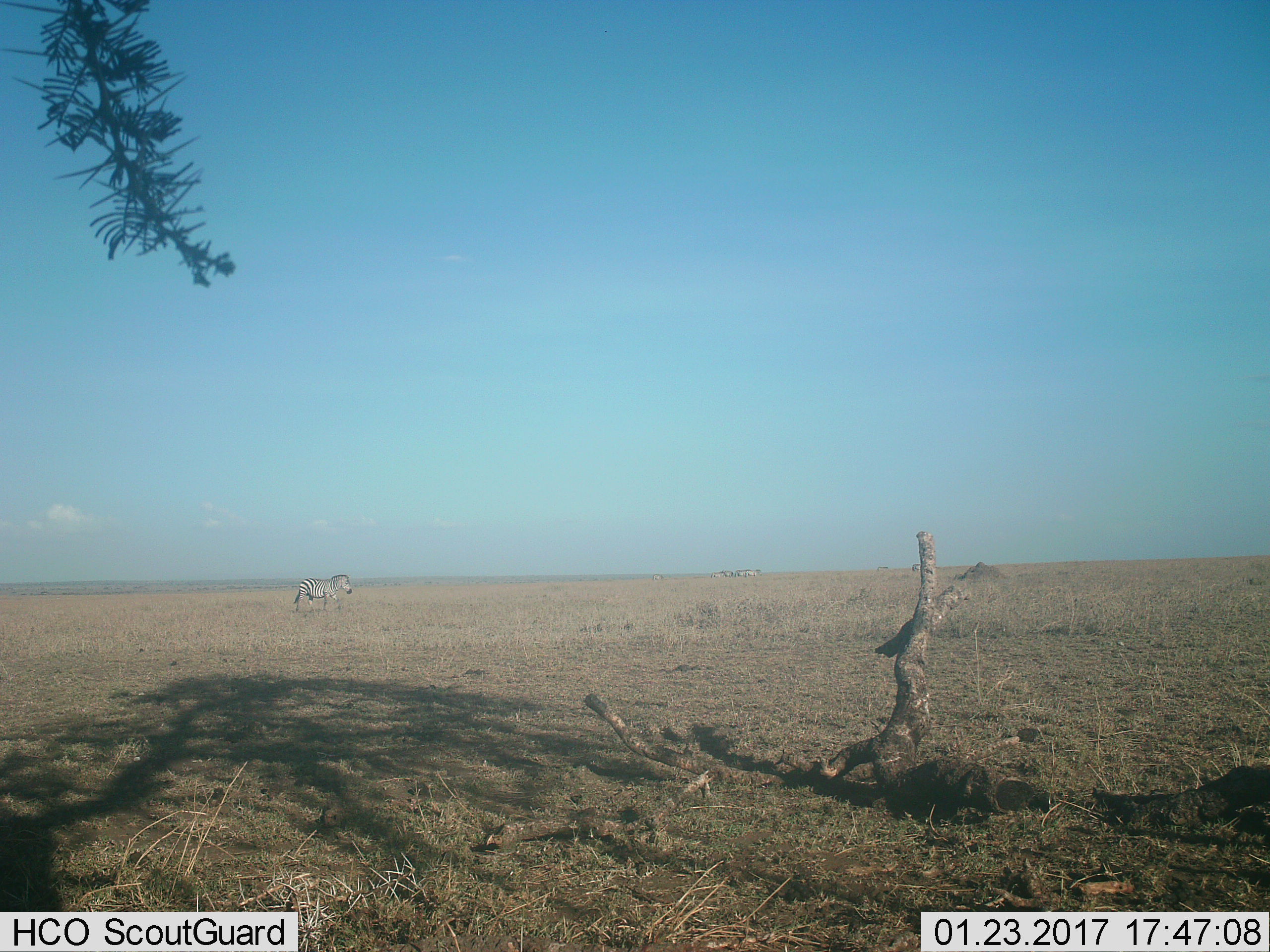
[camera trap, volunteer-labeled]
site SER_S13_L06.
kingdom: Animalia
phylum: Chordata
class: Mammalia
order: Perissodactyla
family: Equidae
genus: Equus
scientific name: Equus quagga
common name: plains zebra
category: zebraplains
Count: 1.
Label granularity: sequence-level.